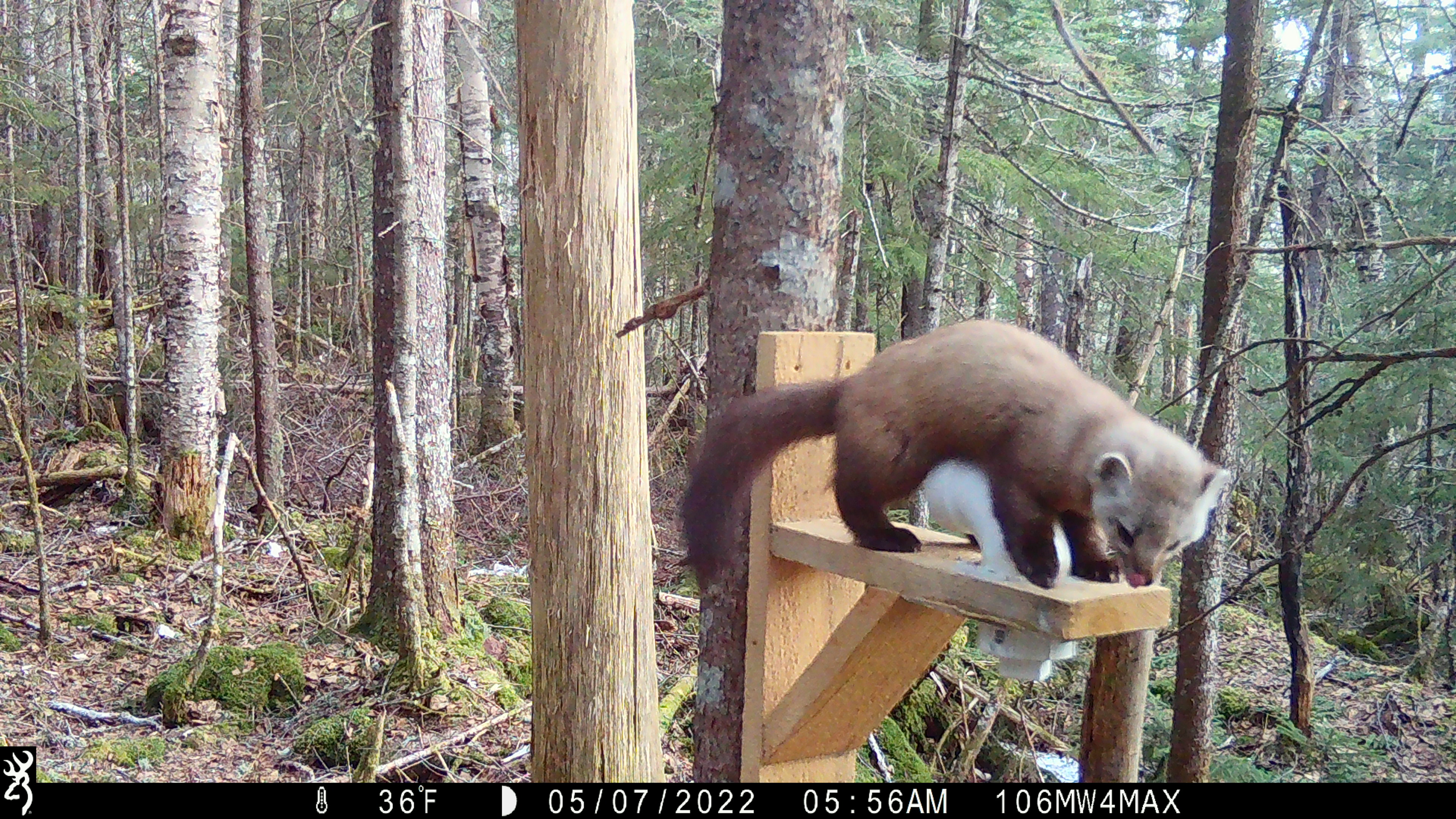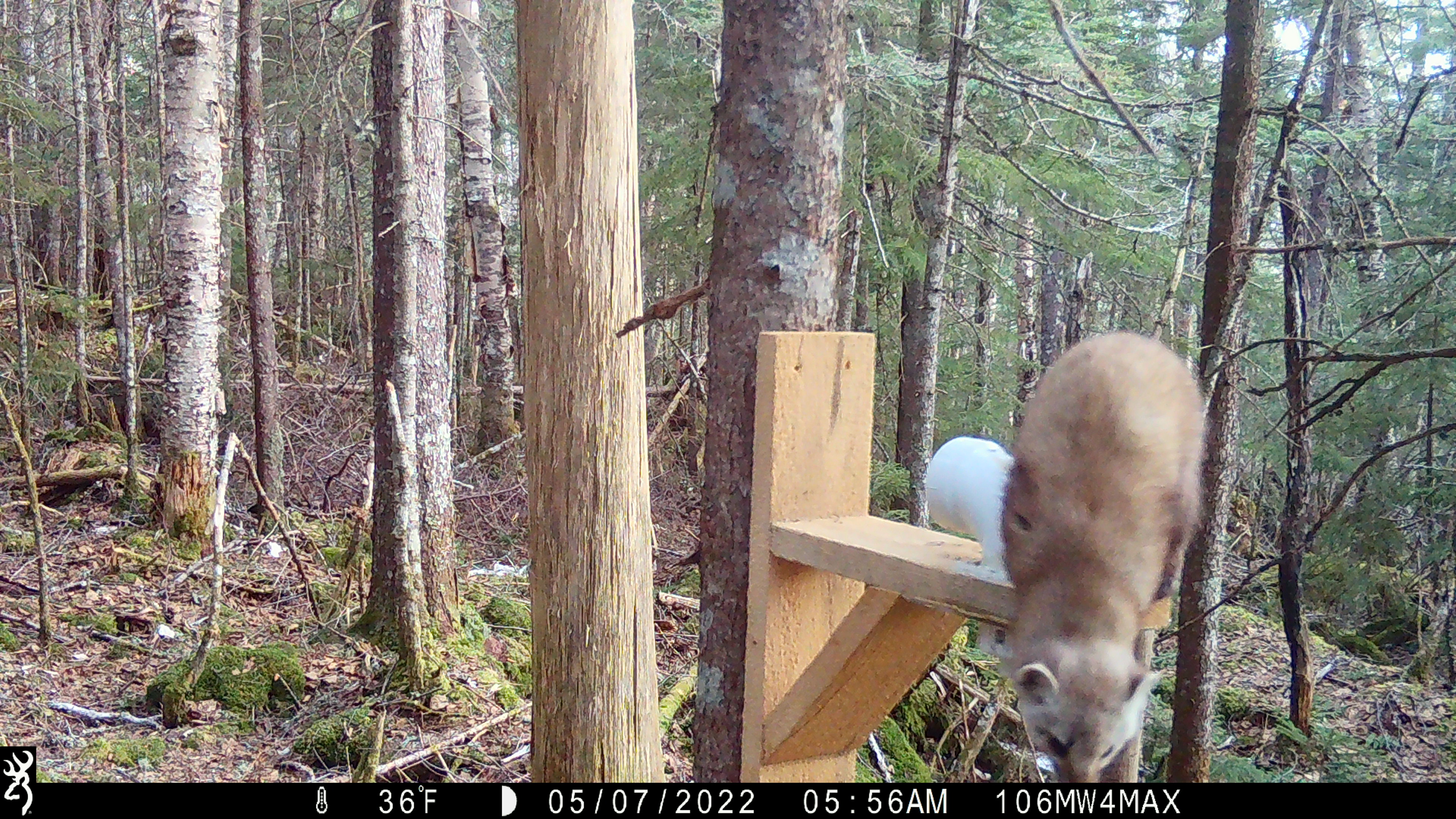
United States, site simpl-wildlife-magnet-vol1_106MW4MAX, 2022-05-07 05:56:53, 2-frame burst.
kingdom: Animalia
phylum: Chordata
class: Mammalia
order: Carnivora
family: Mustelidae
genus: Martes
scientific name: Martes americana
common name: american marten